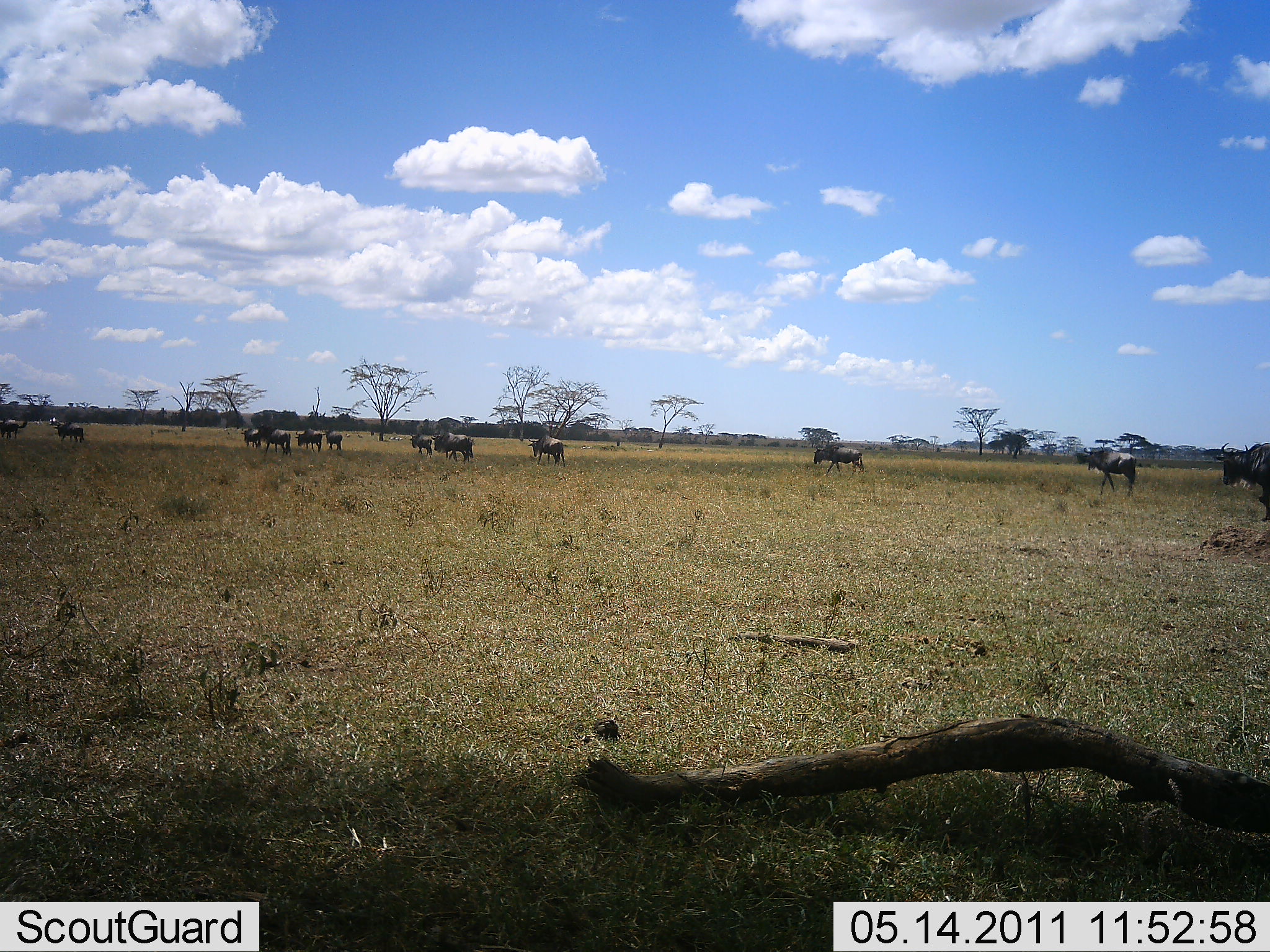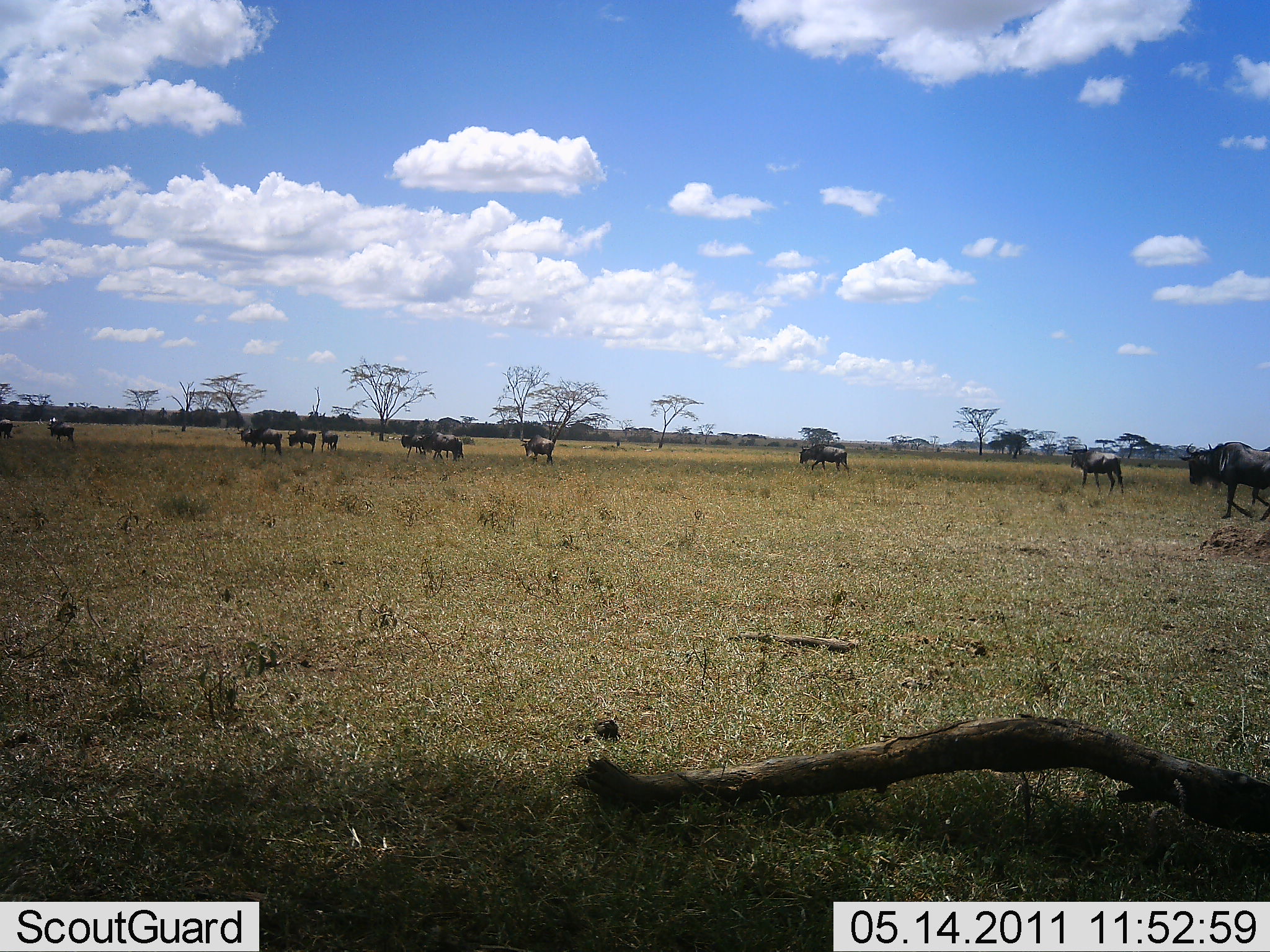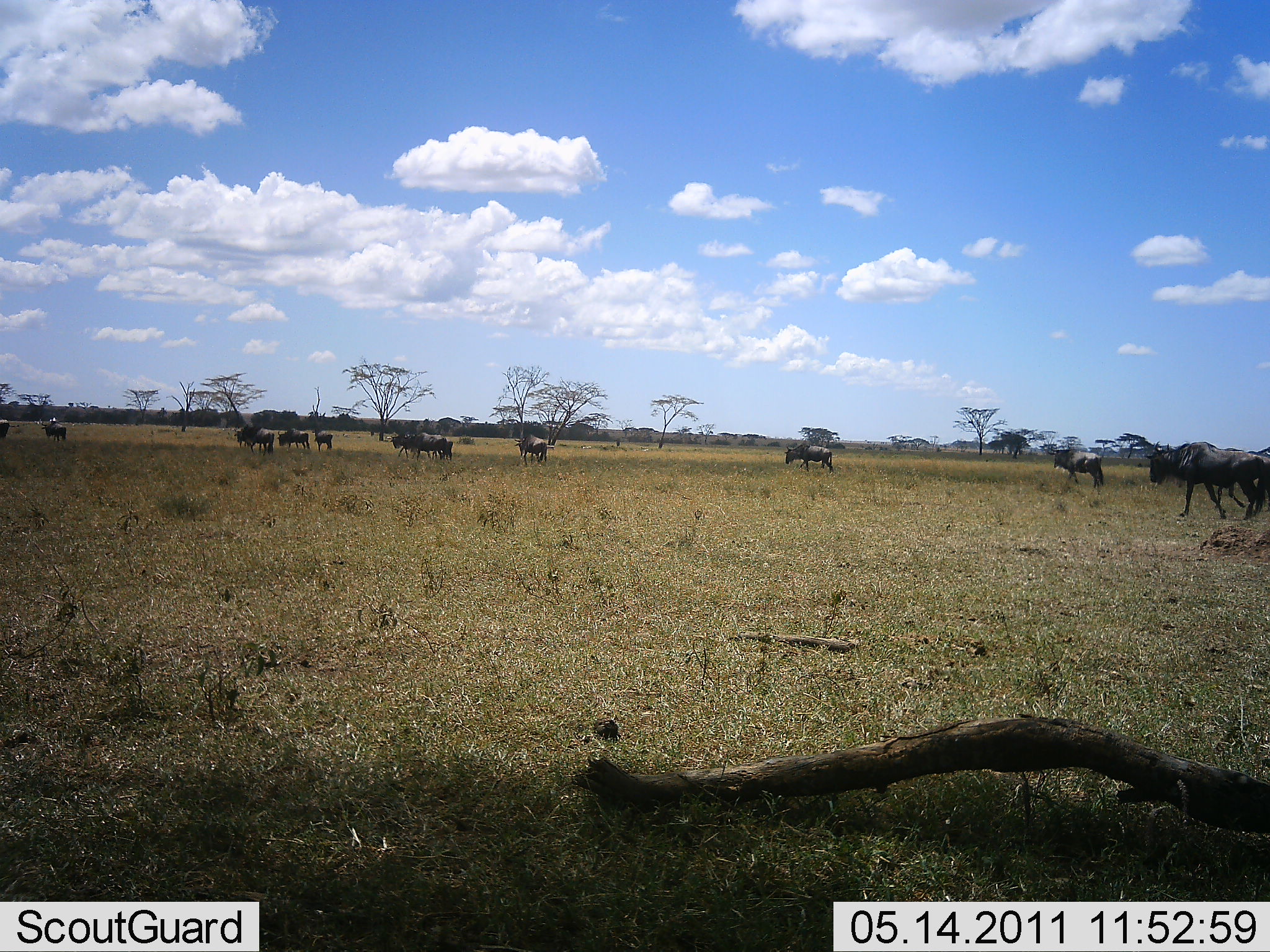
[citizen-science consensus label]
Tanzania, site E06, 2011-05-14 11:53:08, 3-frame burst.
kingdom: Animalia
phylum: Chordata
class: Mammalia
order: Artiodactyla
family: Bovidae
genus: Connochaetes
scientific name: Connochaetes taurinus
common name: blue wildebeest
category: wildebeest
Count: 11-50.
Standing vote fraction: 8%.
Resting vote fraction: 0%.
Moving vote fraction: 100%.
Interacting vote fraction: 0%.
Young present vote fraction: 17%.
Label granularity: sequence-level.